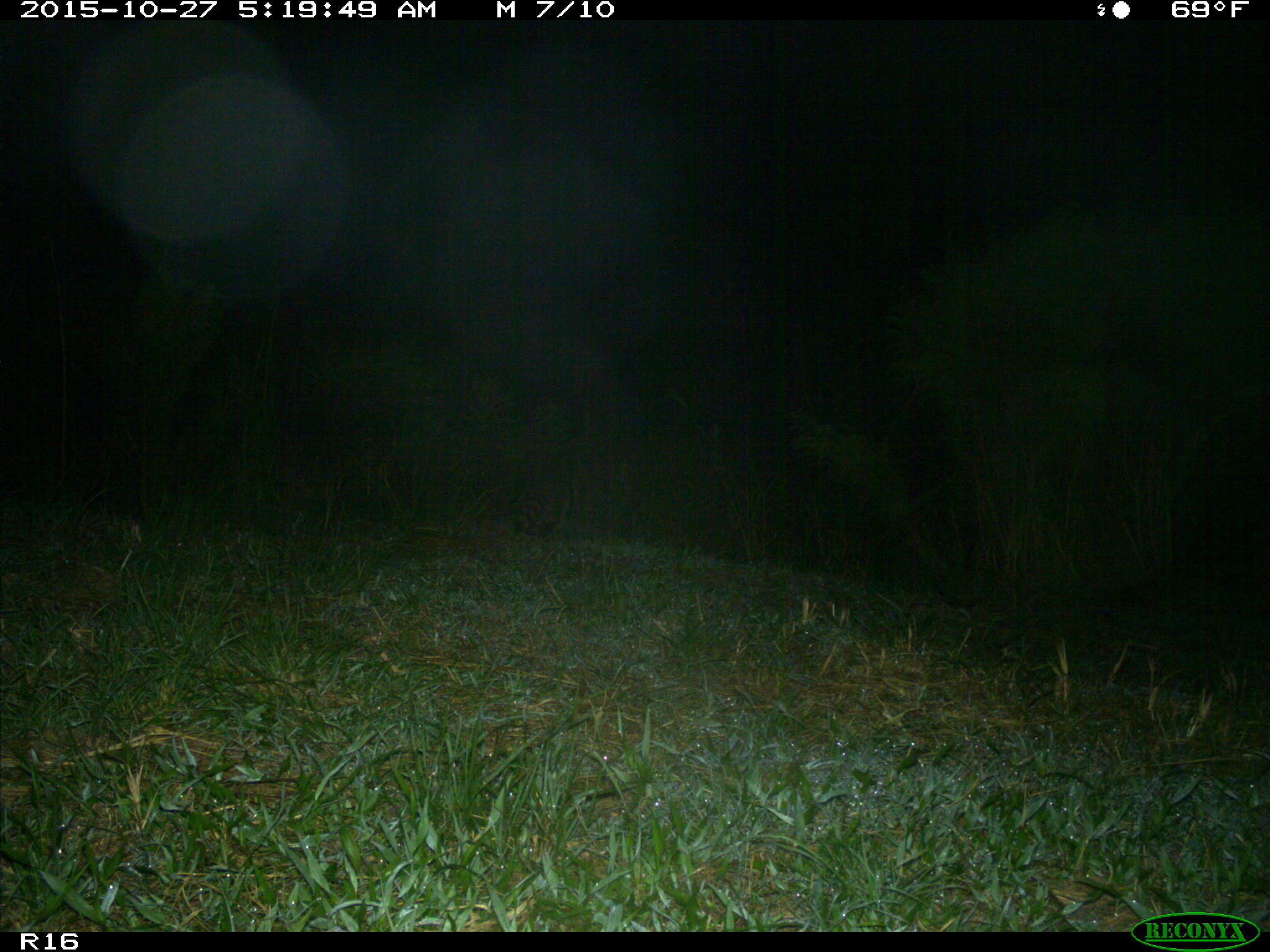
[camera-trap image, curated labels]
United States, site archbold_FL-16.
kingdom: Animalia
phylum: Chordata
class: Mammalia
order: Carnivora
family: Procyonidae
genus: Procyon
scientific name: Procyon lotor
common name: common raccoon